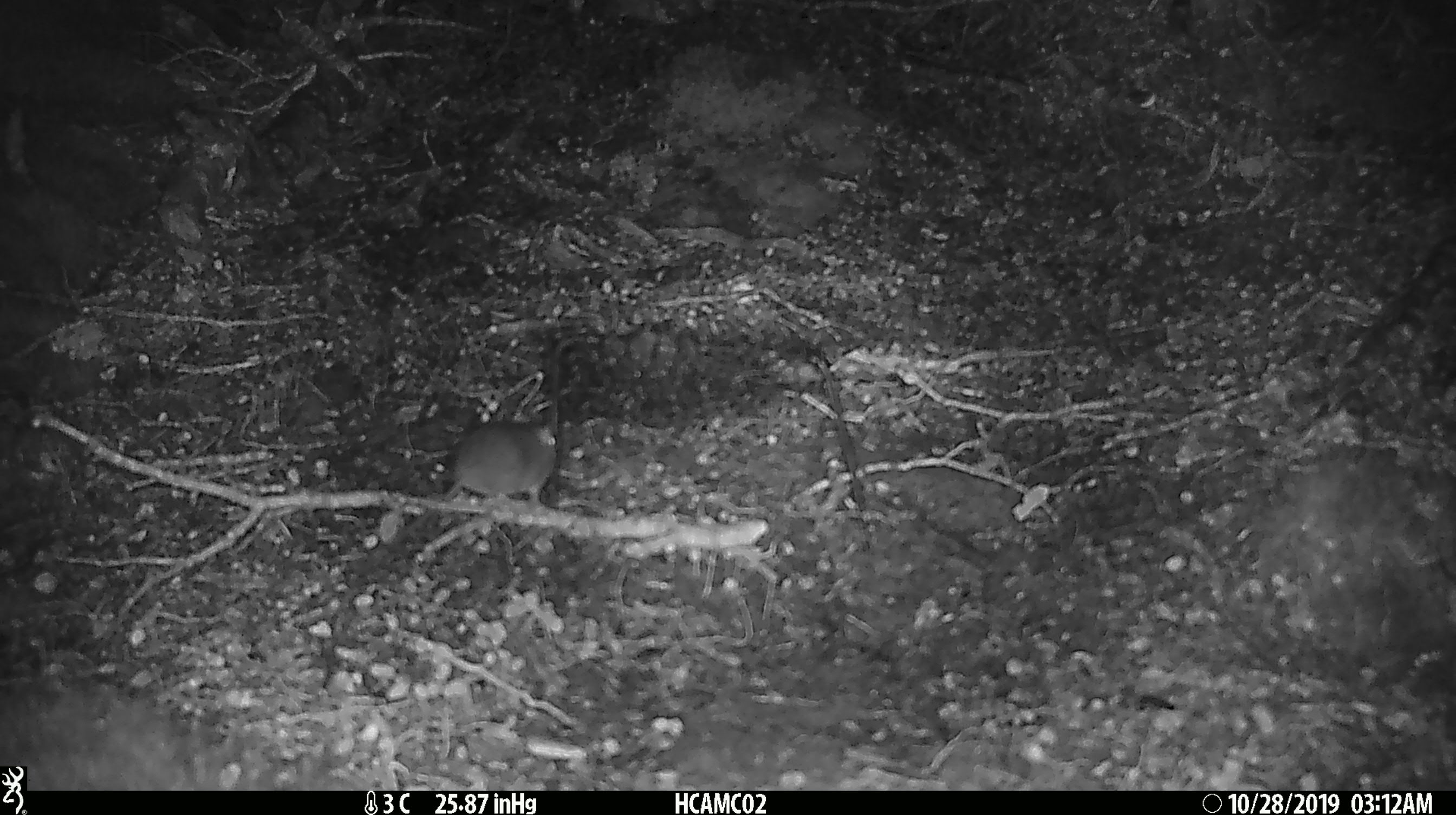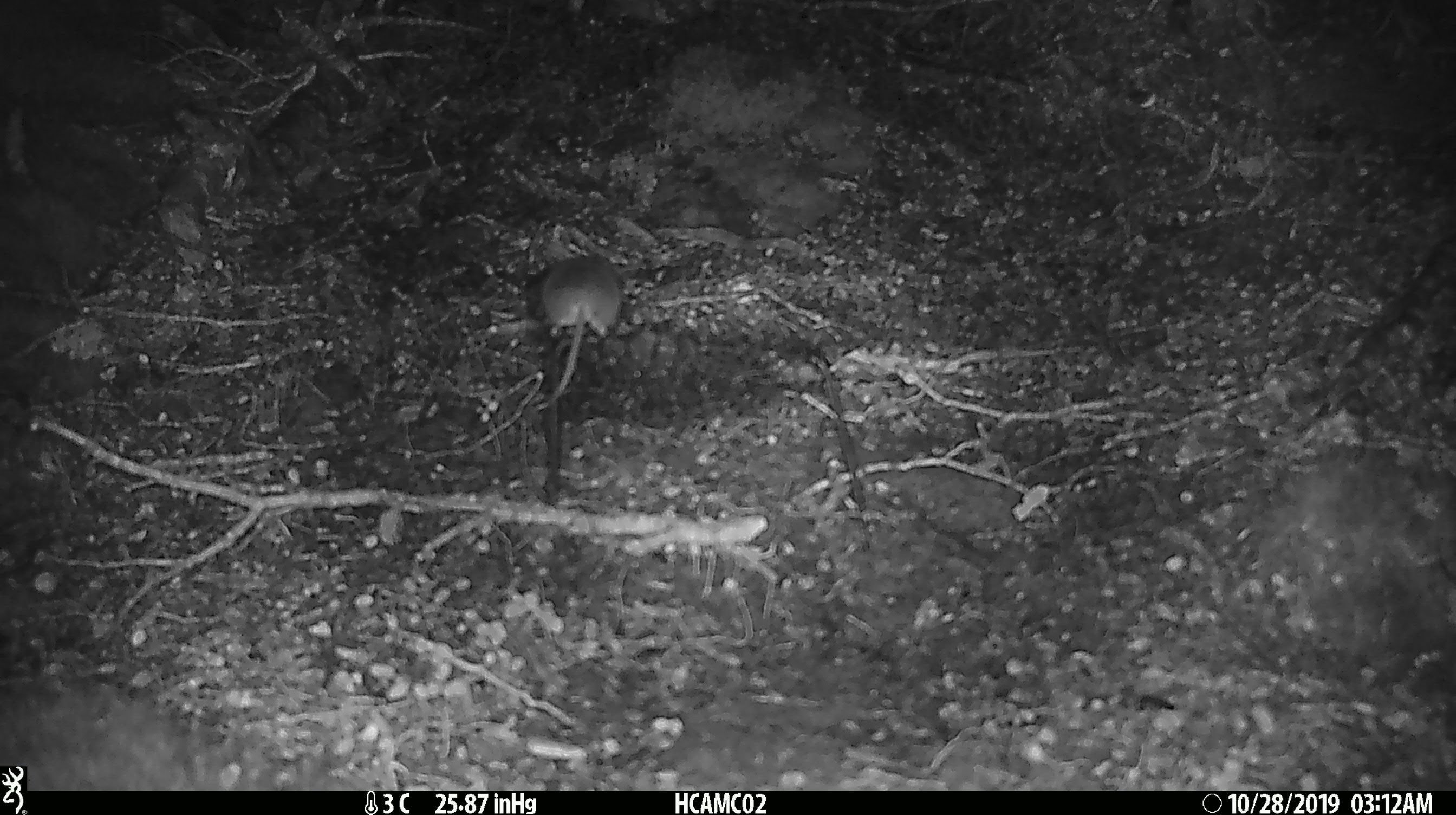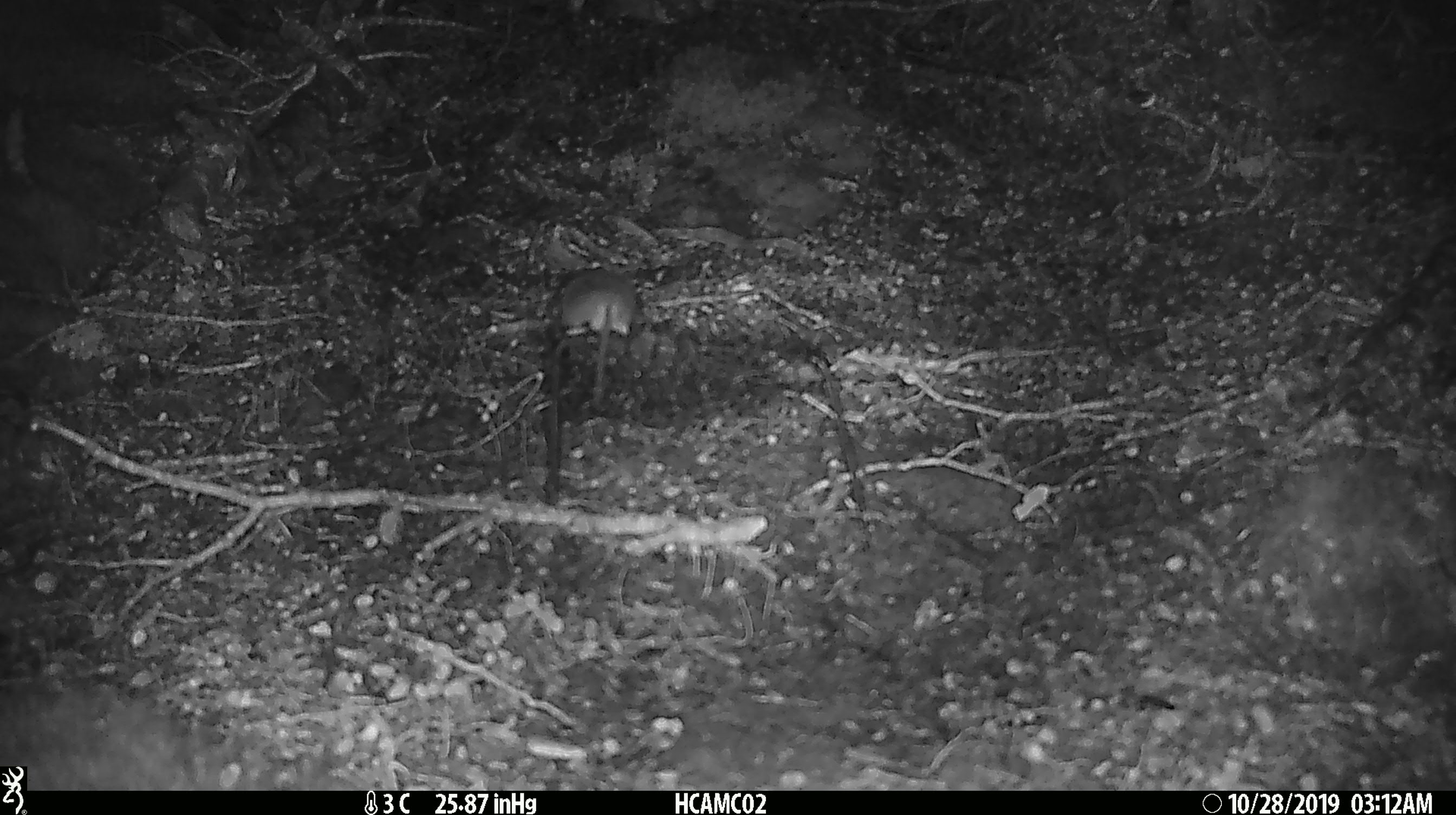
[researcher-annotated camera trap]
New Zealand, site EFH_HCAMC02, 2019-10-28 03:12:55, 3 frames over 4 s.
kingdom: Animalia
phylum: Chordata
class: Mammalia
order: Rodentia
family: Muridae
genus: Mus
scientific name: Mus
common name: mouse